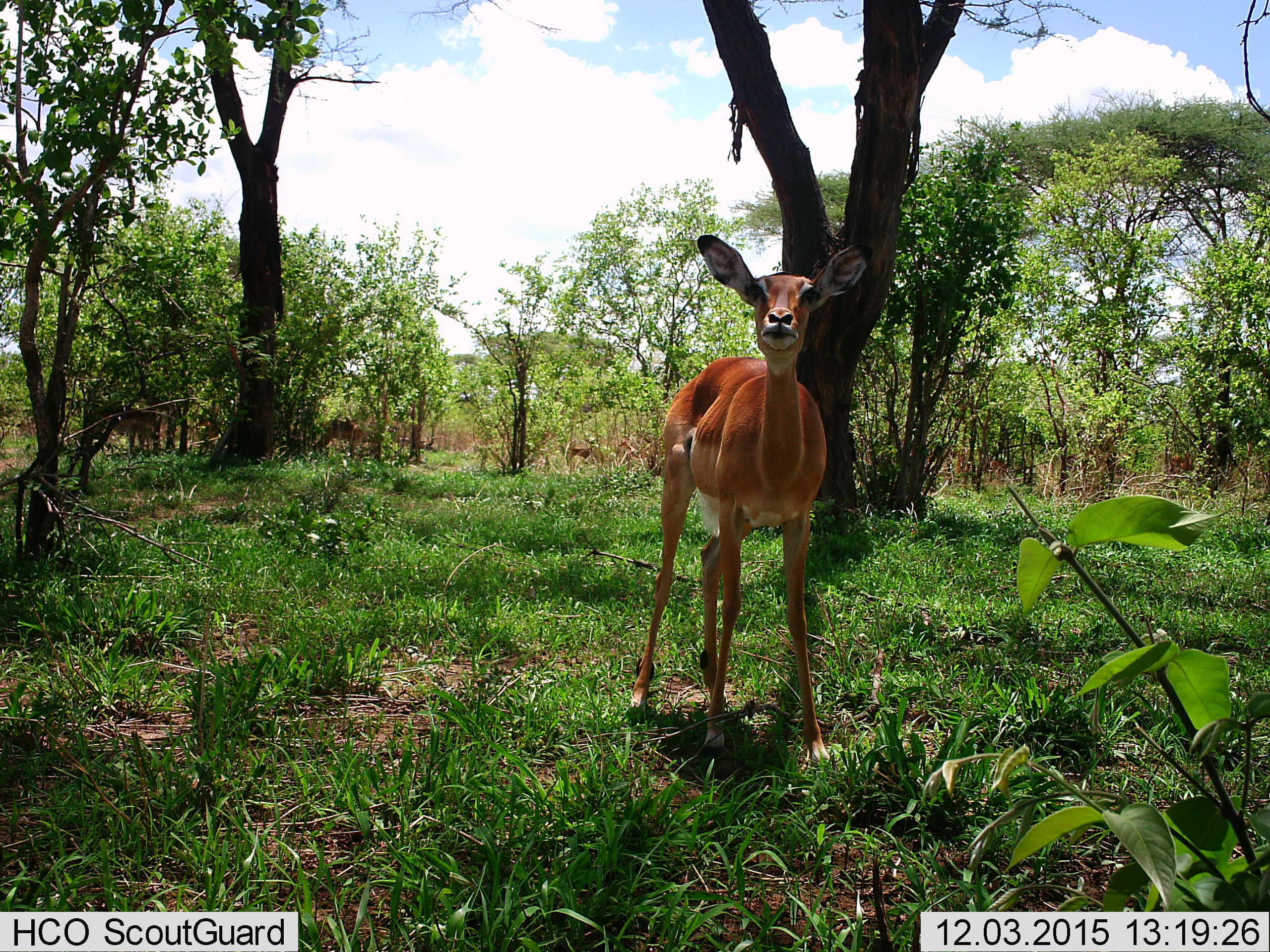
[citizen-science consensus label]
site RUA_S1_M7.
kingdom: Animalia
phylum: Chordata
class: Mammalia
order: Artiodactyla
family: Bovidae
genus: Aepyceros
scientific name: Aepyceros melampus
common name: impala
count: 5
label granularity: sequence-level